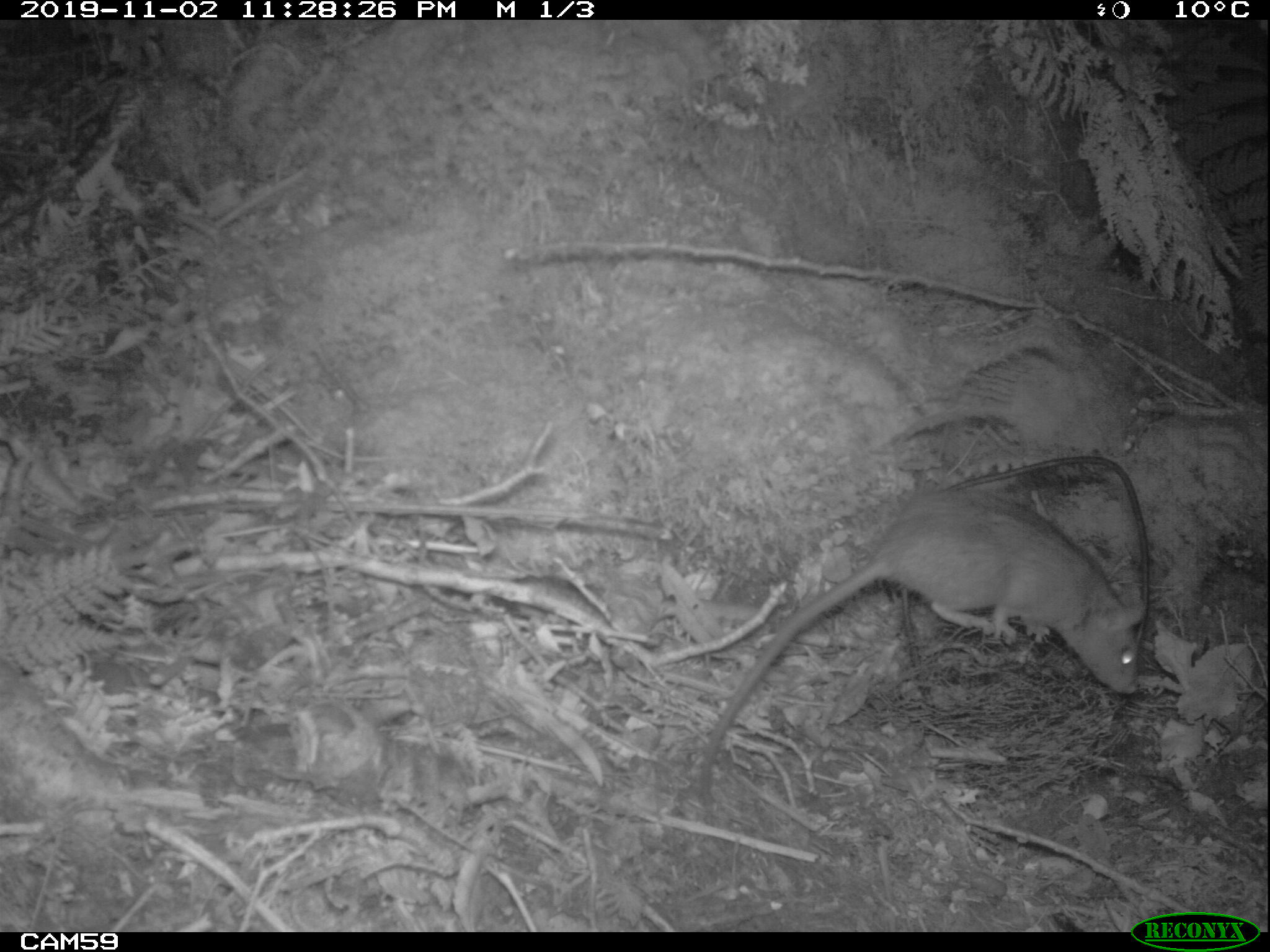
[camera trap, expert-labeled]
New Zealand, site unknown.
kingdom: Animalia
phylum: Chordata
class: Mammalia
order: Rodentia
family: Muridae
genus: Rattus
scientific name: Rattus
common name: rat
Rat (Rattus).